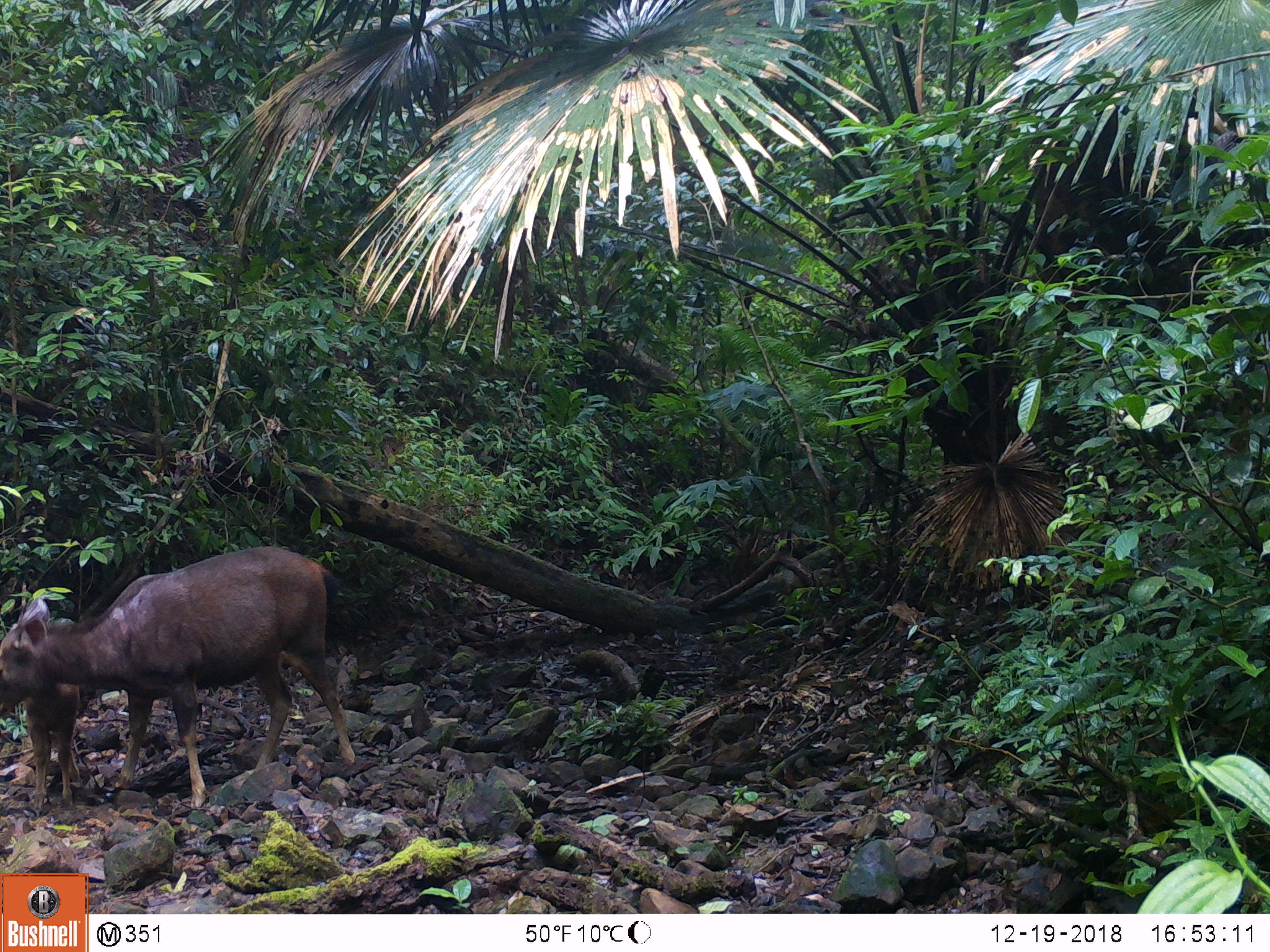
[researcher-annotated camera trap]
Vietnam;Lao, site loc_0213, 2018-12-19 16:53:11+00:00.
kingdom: Animalia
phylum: Chordata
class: Mammalia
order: Artiodactyla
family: Cervidae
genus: Rusa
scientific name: Rusa unicolor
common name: sambar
Sambar (Rusa unicolor). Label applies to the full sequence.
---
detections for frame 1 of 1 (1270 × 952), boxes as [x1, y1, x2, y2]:
sambar: [0, 545, 356, 809]; [23, 684, 81, 814]